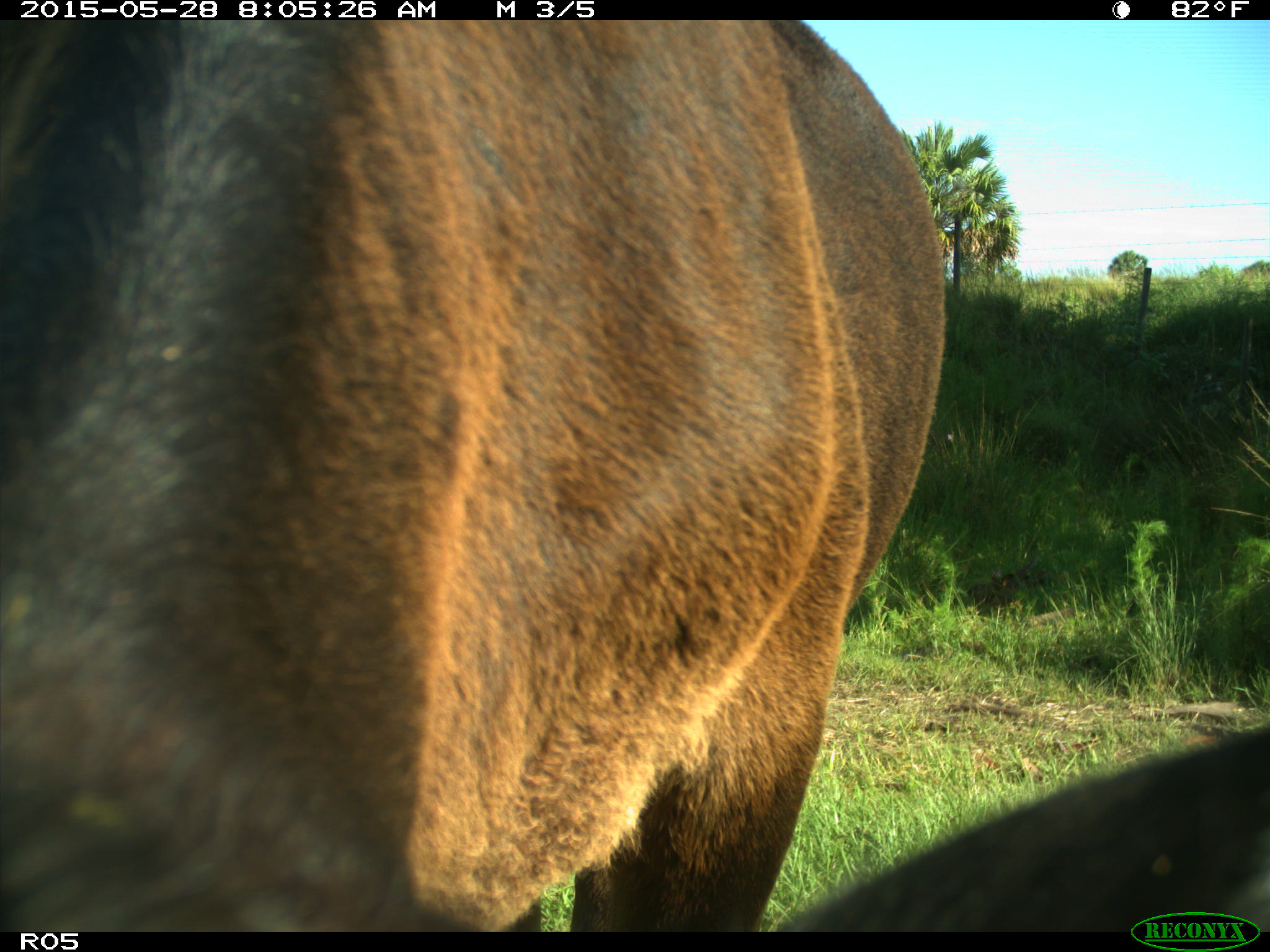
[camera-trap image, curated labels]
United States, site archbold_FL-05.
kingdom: Animalia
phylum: Chordata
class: Mammalia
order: Artiodactyla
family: Bovidae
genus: Bos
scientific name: Bos taurus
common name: domestic cow